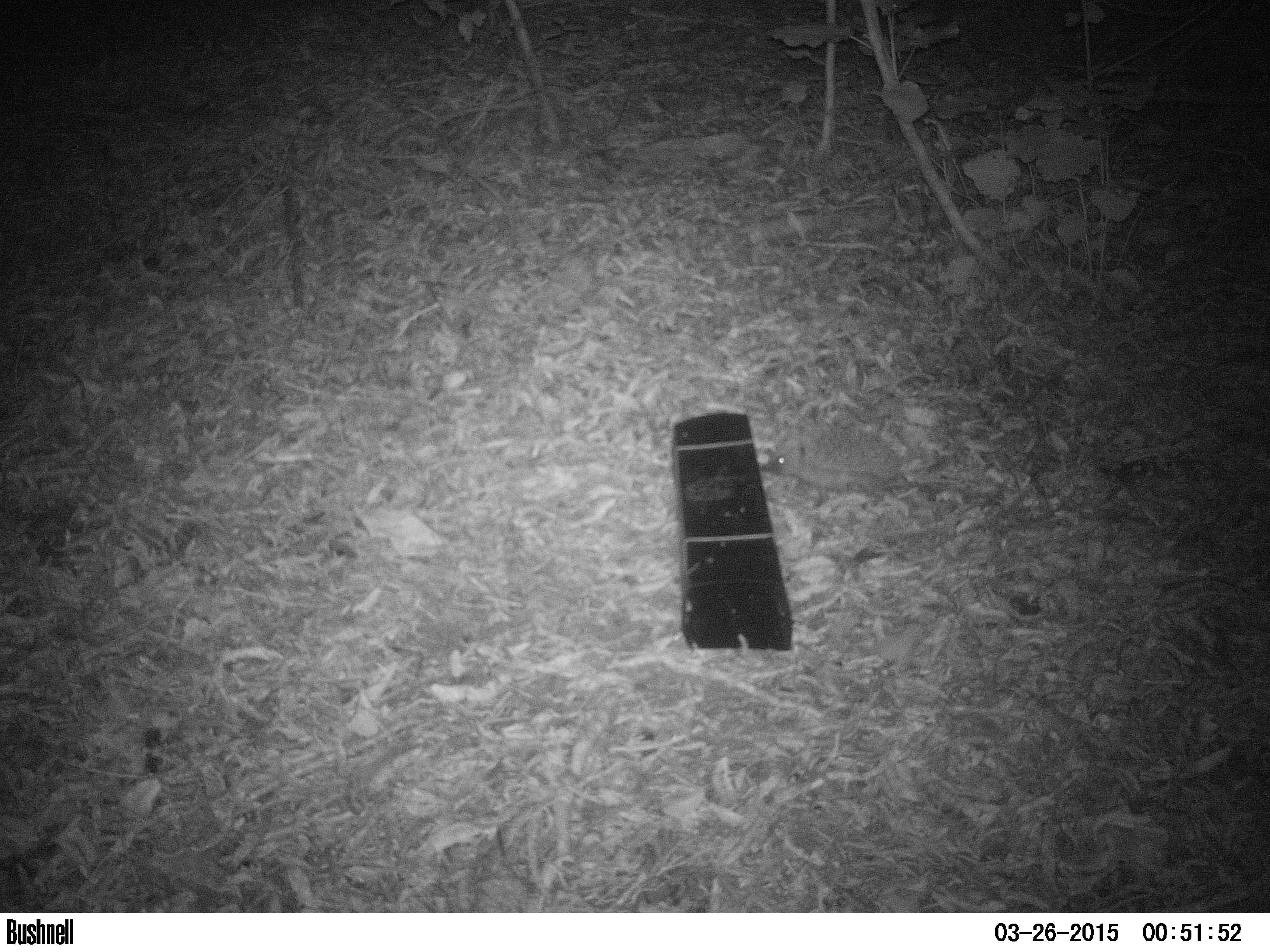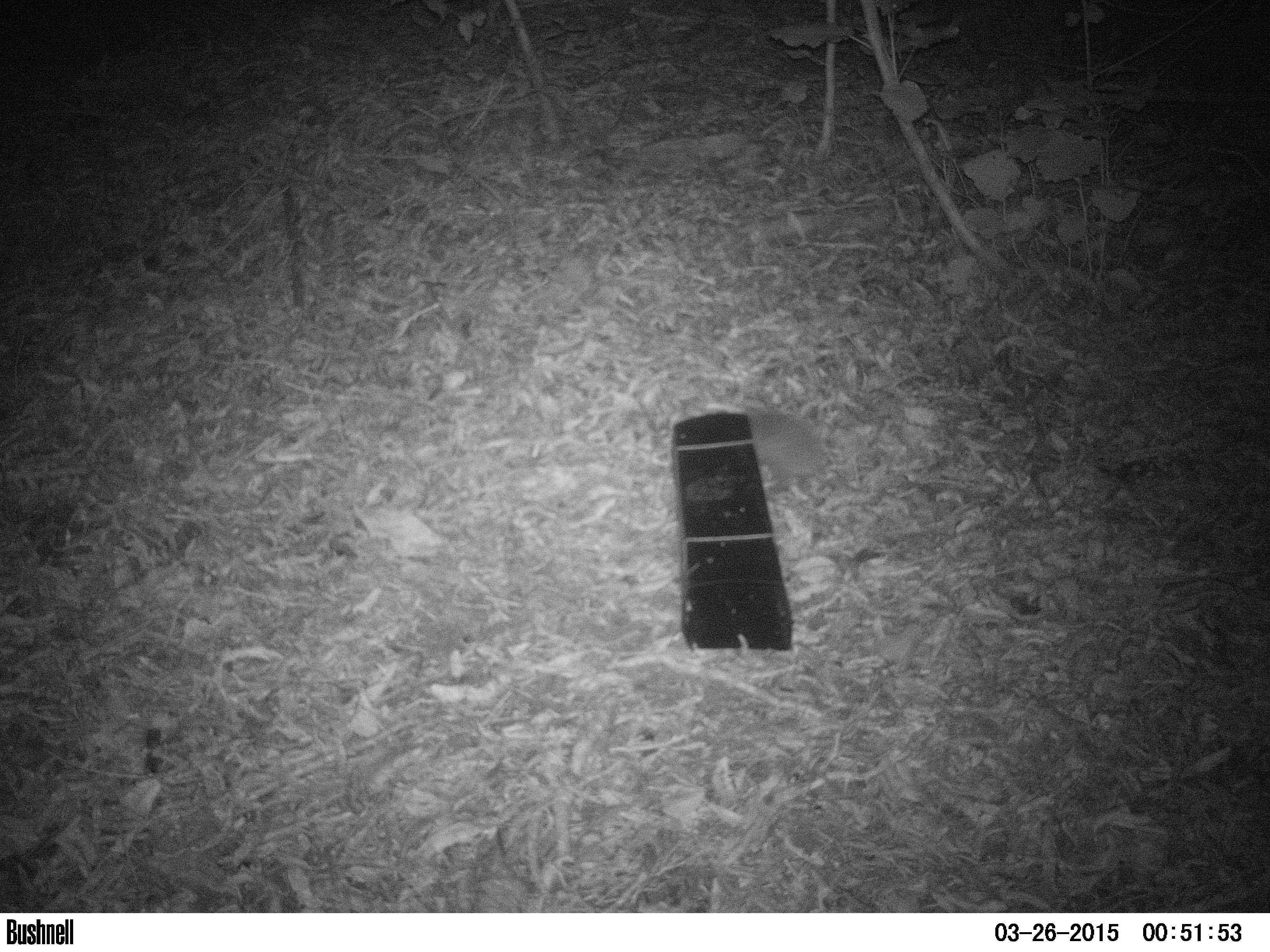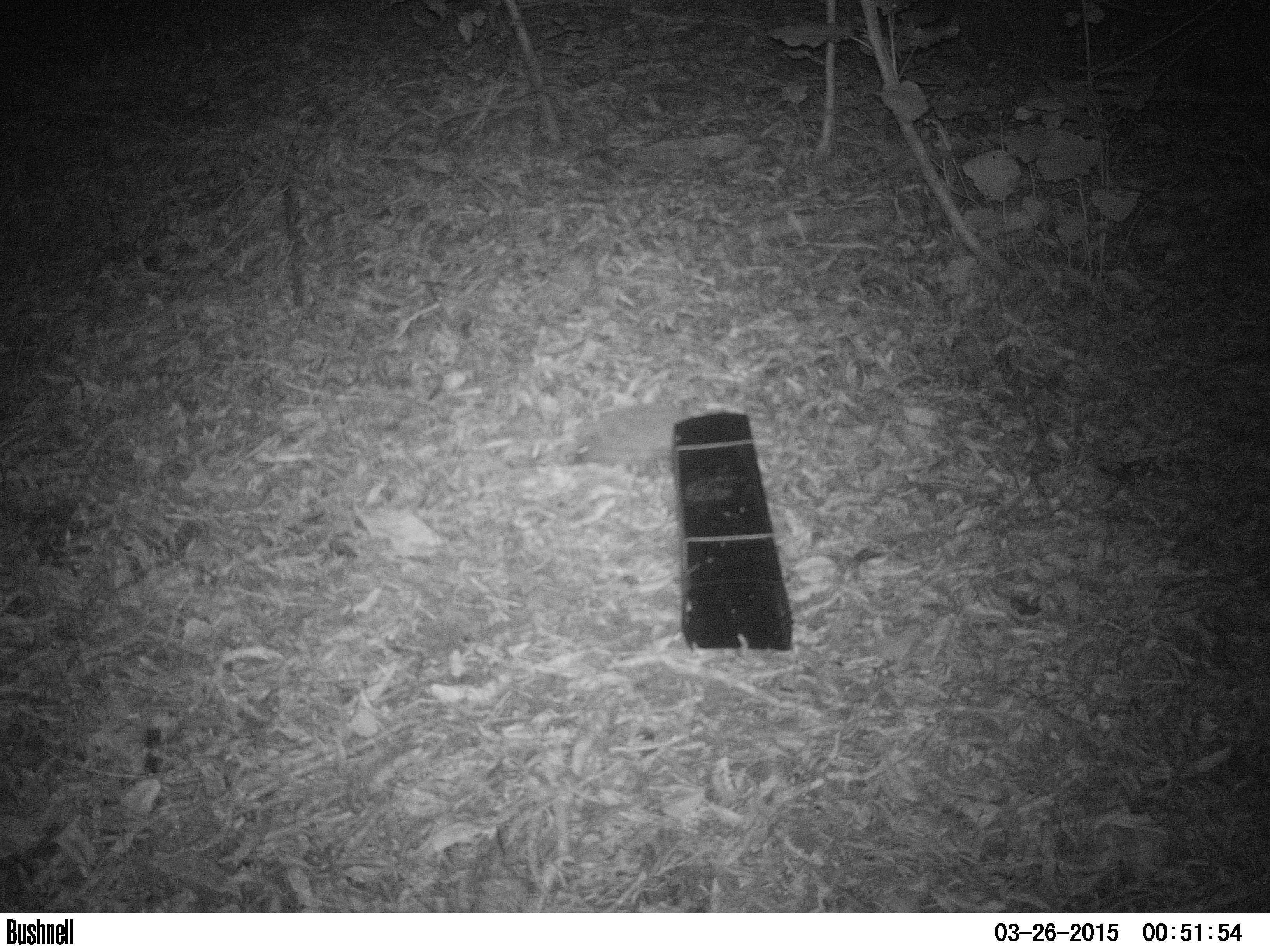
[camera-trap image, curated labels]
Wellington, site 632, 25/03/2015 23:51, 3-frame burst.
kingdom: Animalia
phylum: Chordata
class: Mammalia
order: Eulipotyphla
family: Erinaceidae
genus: Erinaceus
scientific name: Erinaceus europaeus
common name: hedgehog